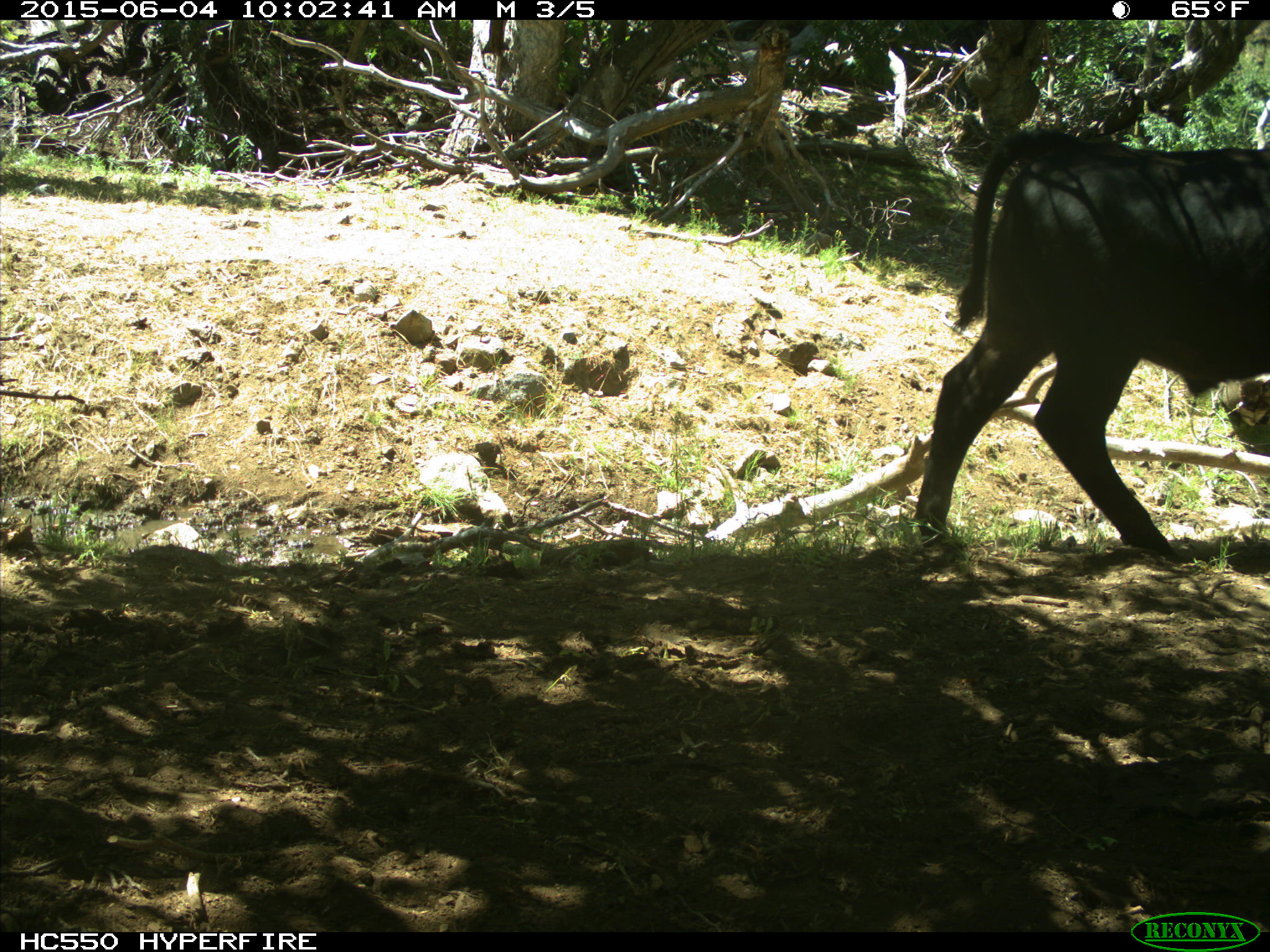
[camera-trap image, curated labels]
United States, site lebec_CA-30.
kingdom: Animalia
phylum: Chordata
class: Mammalia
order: Artiodactyla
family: Bovidae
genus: Bos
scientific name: Bos taurus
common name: domestic cow